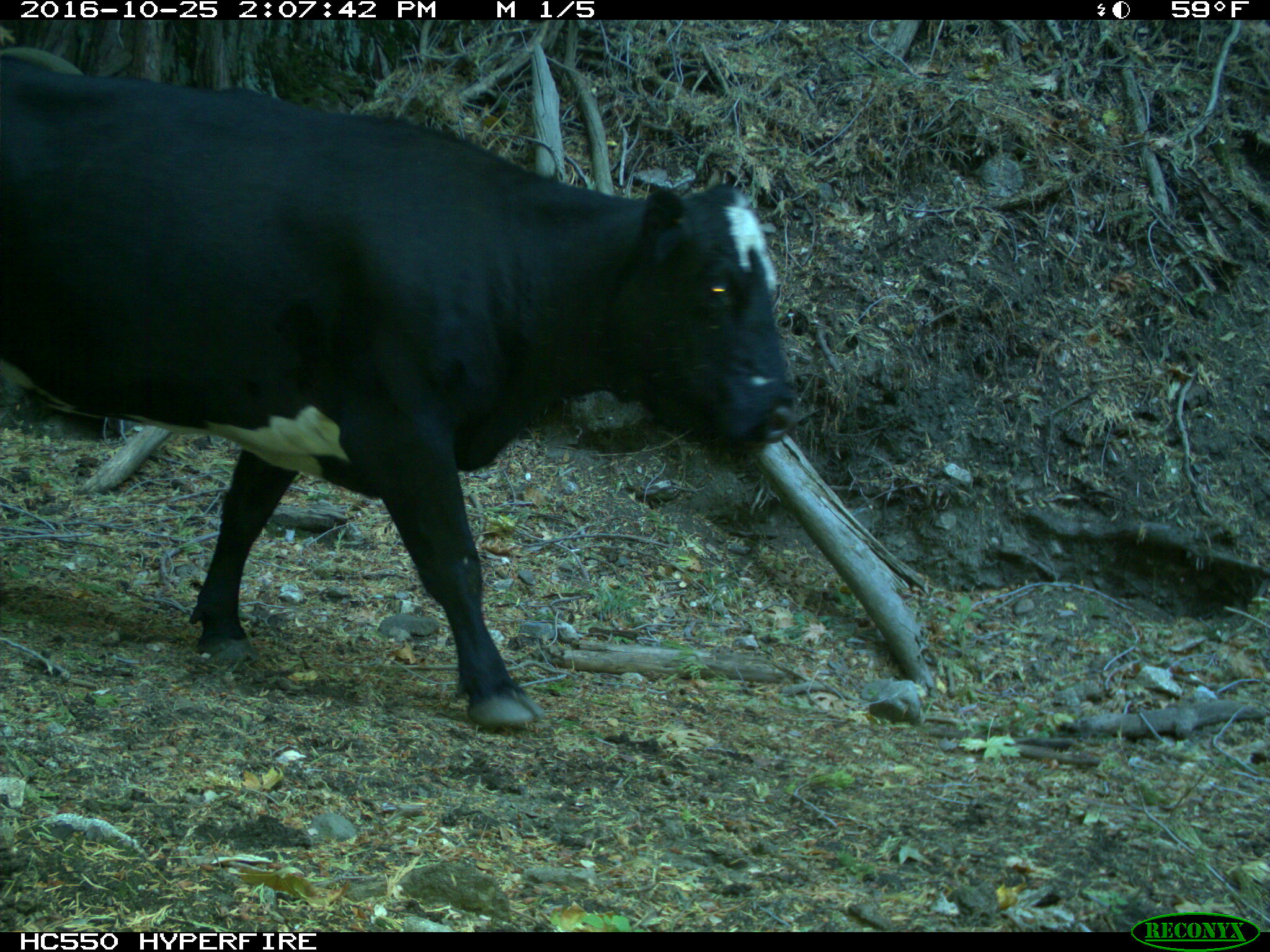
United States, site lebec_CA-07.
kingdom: Animalia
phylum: Chordata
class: Mammalia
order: Artiodactyla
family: Bovidae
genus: Bos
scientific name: Bos taurus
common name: domestic cow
Bos taurus (domestic cow).